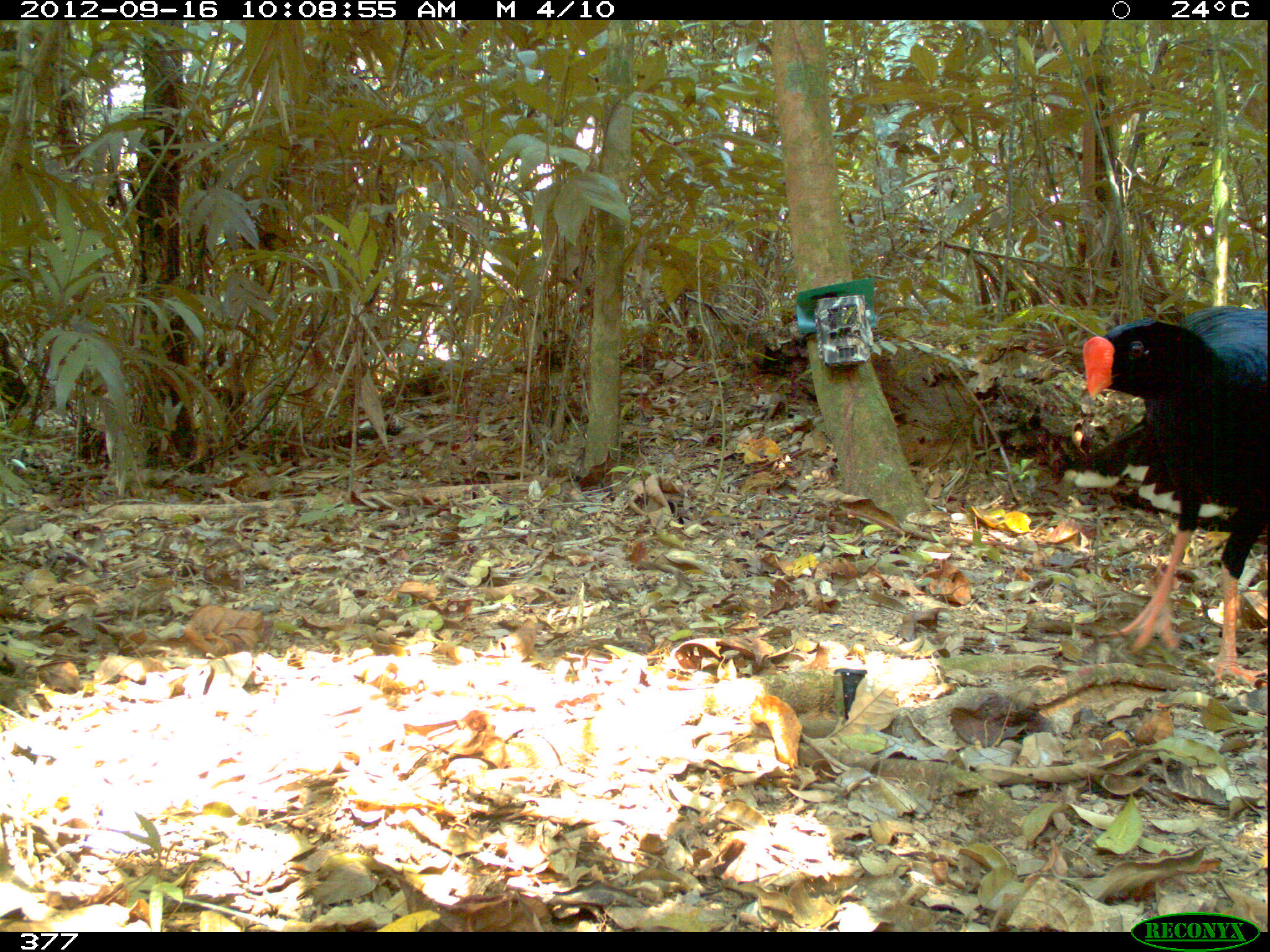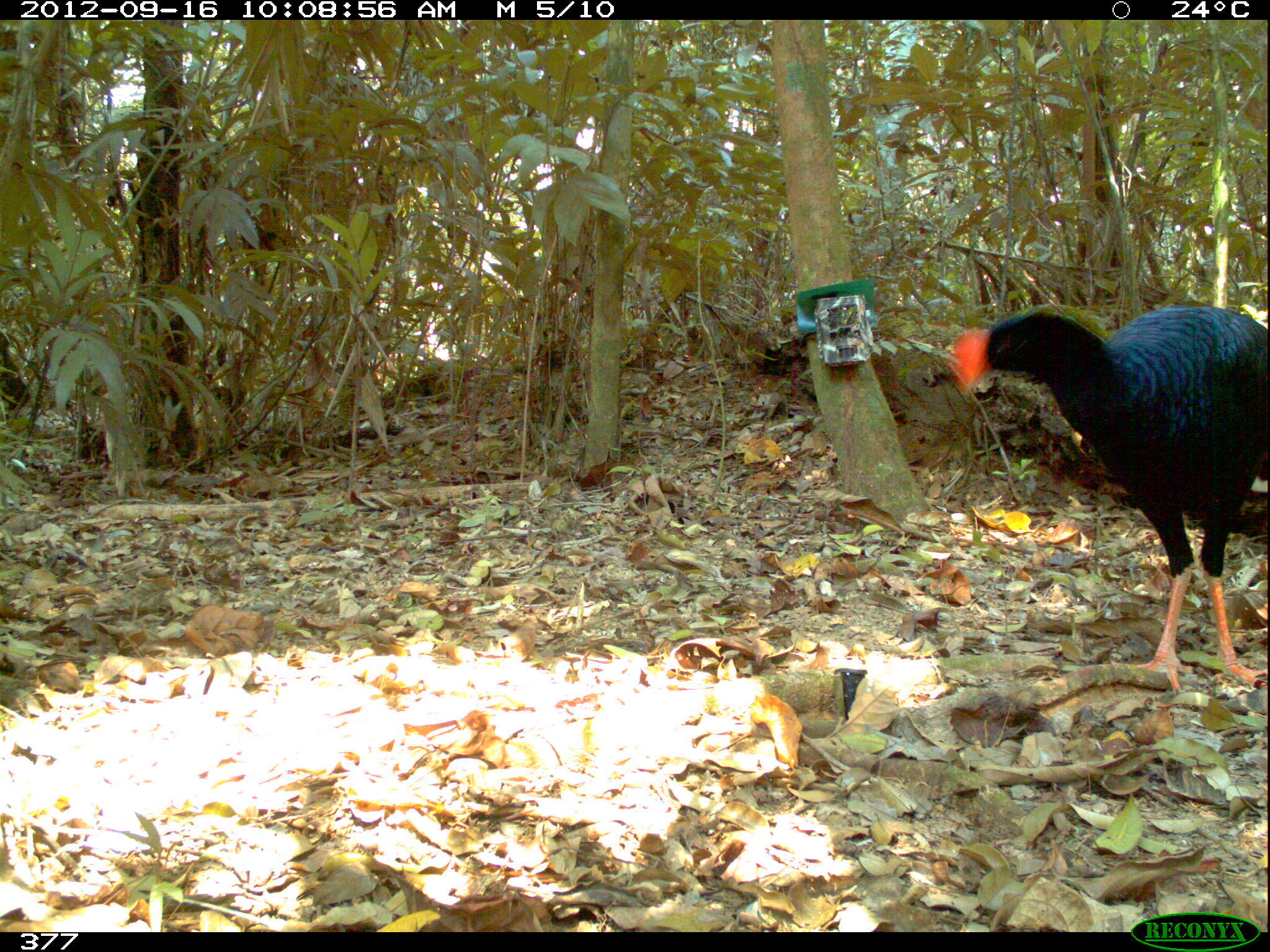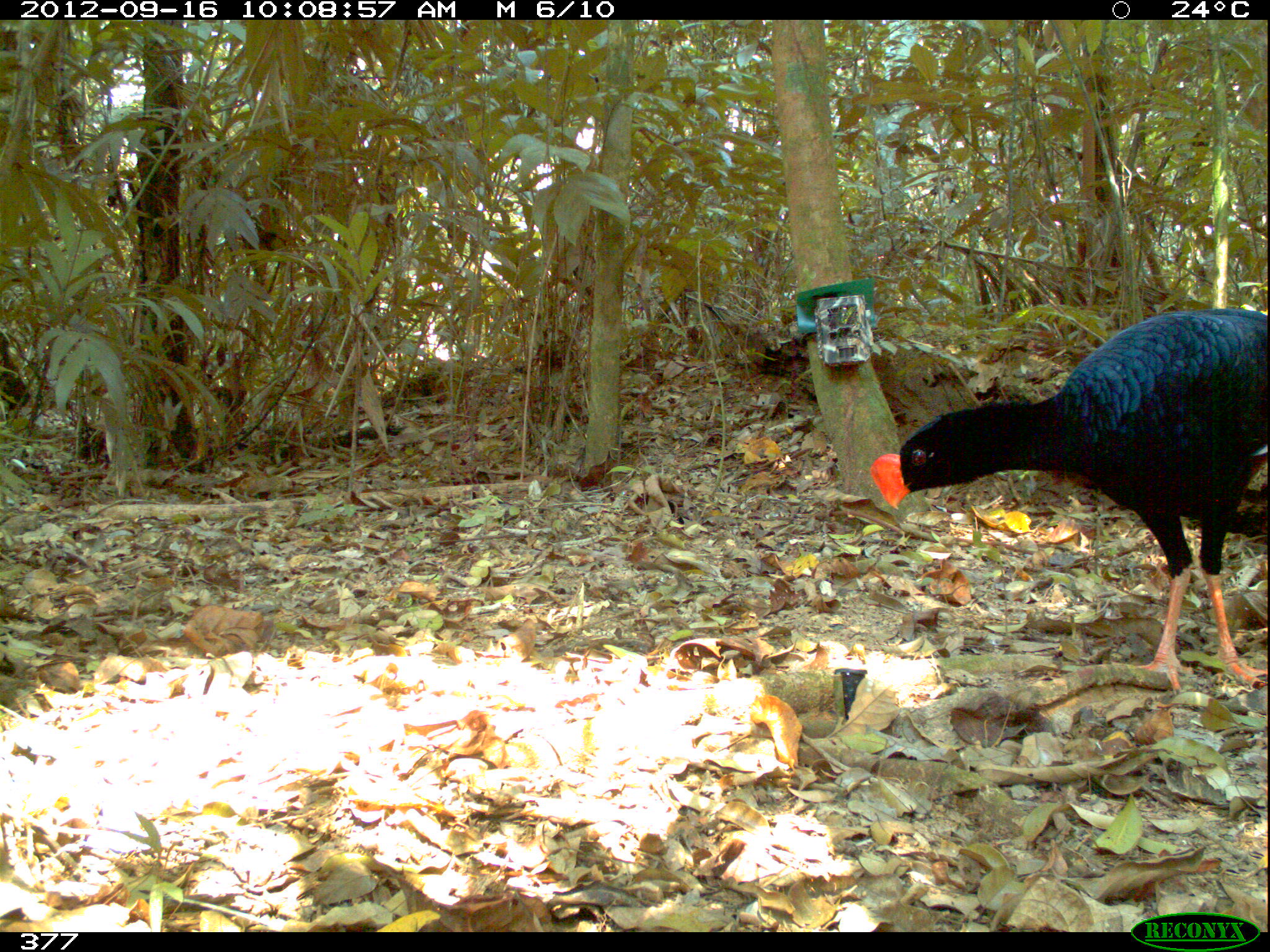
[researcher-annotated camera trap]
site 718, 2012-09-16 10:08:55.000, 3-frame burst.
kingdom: Animalia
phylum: Chordata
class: Aves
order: Galliformes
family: Cracidae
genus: Mitu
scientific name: Mitu tuberosum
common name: razor-billed curassow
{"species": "Mitu tuberosum (razor-billed curassow)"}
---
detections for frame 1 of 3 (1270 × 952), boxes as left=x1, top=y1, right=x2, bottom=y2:
mitu tuberosum: left=1081, top=306, right=1268, bottom=688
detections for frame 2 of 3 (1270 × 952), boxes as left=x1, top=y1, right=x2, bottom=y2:
mitu tuberosum: left=942, top=305, right=1269, bottom=697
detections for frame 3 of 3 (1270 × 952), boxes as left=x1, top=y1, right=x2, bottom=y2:
mitu tuberosum: left=869, top=305, right=1270, bottom=700